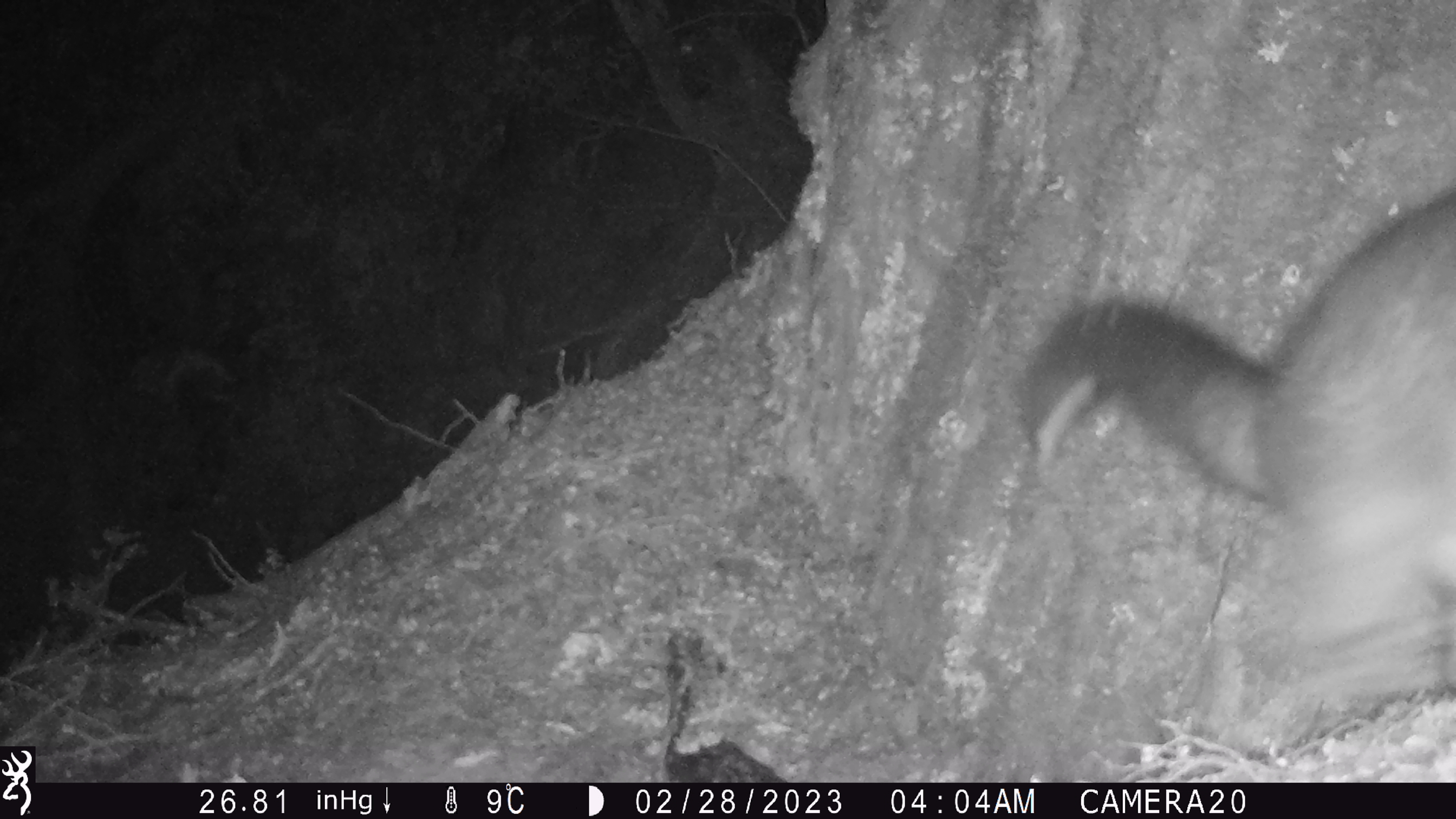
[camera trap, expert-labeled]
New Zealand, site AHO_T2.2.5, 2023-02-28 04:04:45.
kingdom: Animalia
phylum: Chordata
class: Mammalia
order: Carnivora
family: Mustelidae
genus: Mustela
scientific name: Mustela erminea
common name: stoat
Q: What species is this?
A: Stoat (Mustela erminea).